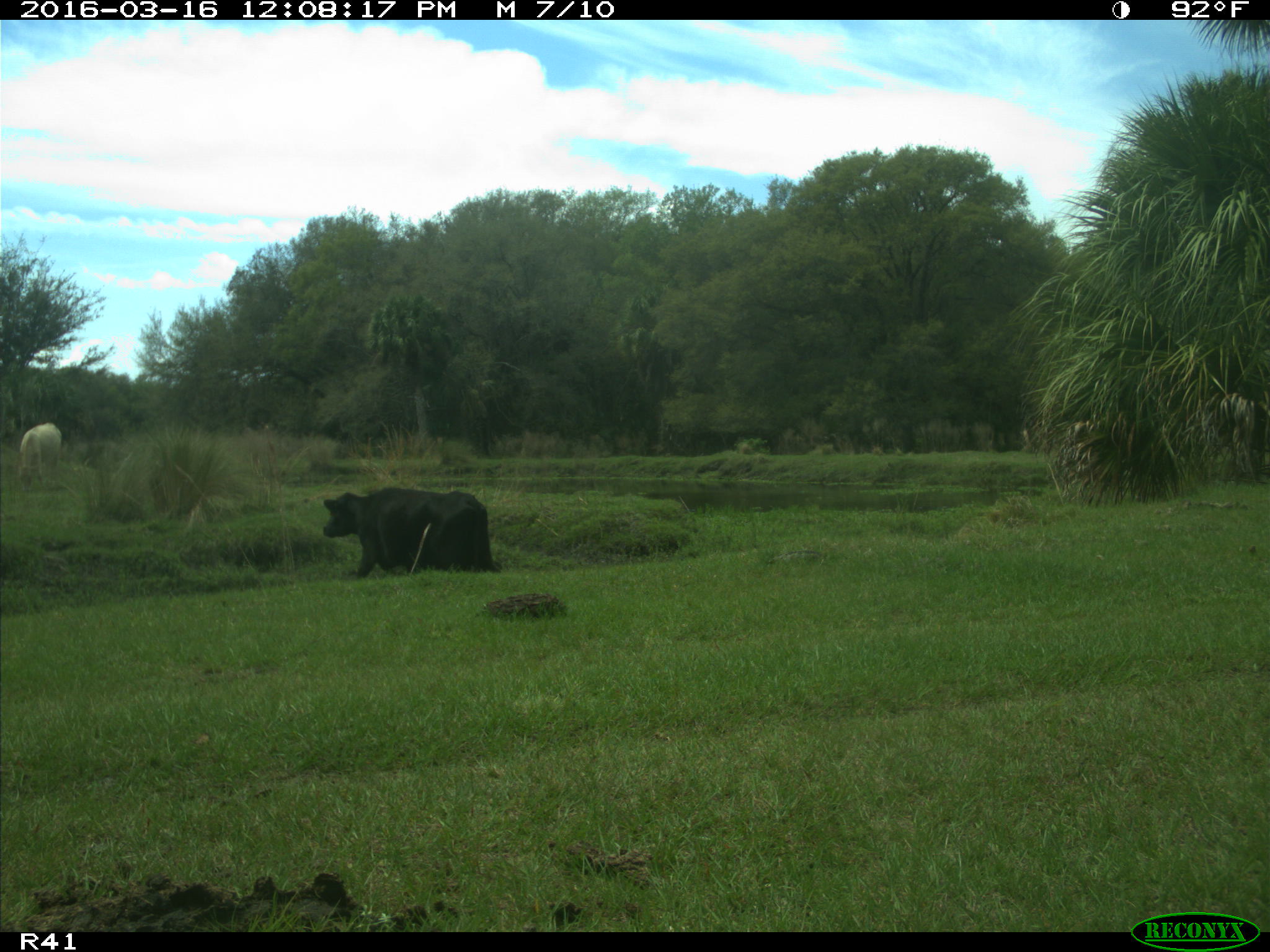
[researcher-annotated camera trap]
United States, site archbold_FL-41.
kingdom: Animalia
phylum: Chordata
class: Mammalia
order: Artiodactyla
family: Bovidae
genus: Bos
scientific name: Bos taurus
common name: domestic cow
Bos taurus (domestic cow).